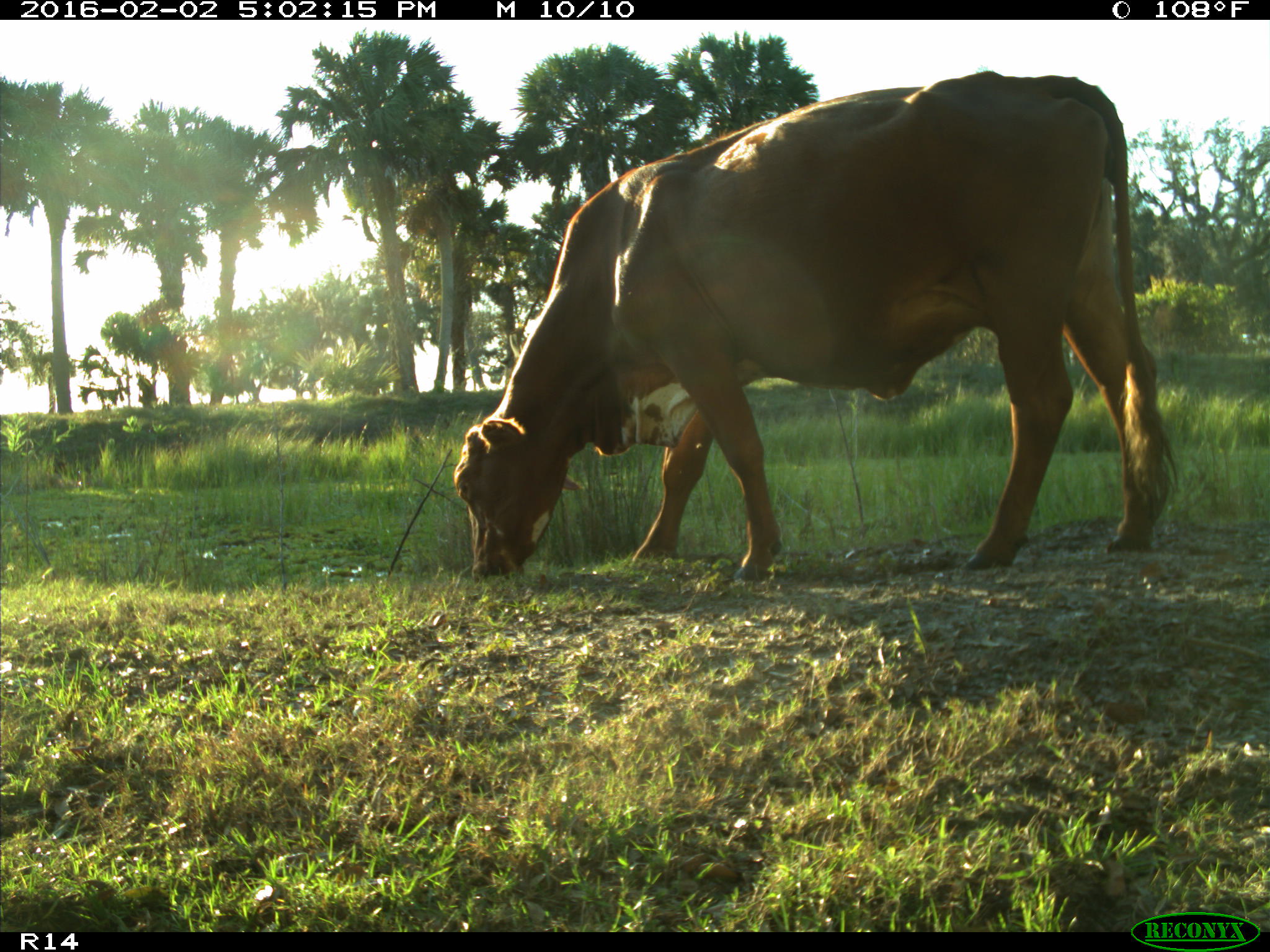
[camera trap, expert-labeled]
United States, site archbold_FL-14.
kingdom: Animalia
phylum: Chordata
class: Mammalia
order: Artiodactyla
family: Bovidae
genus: Bos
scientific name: Bos taurus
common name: domestic cow